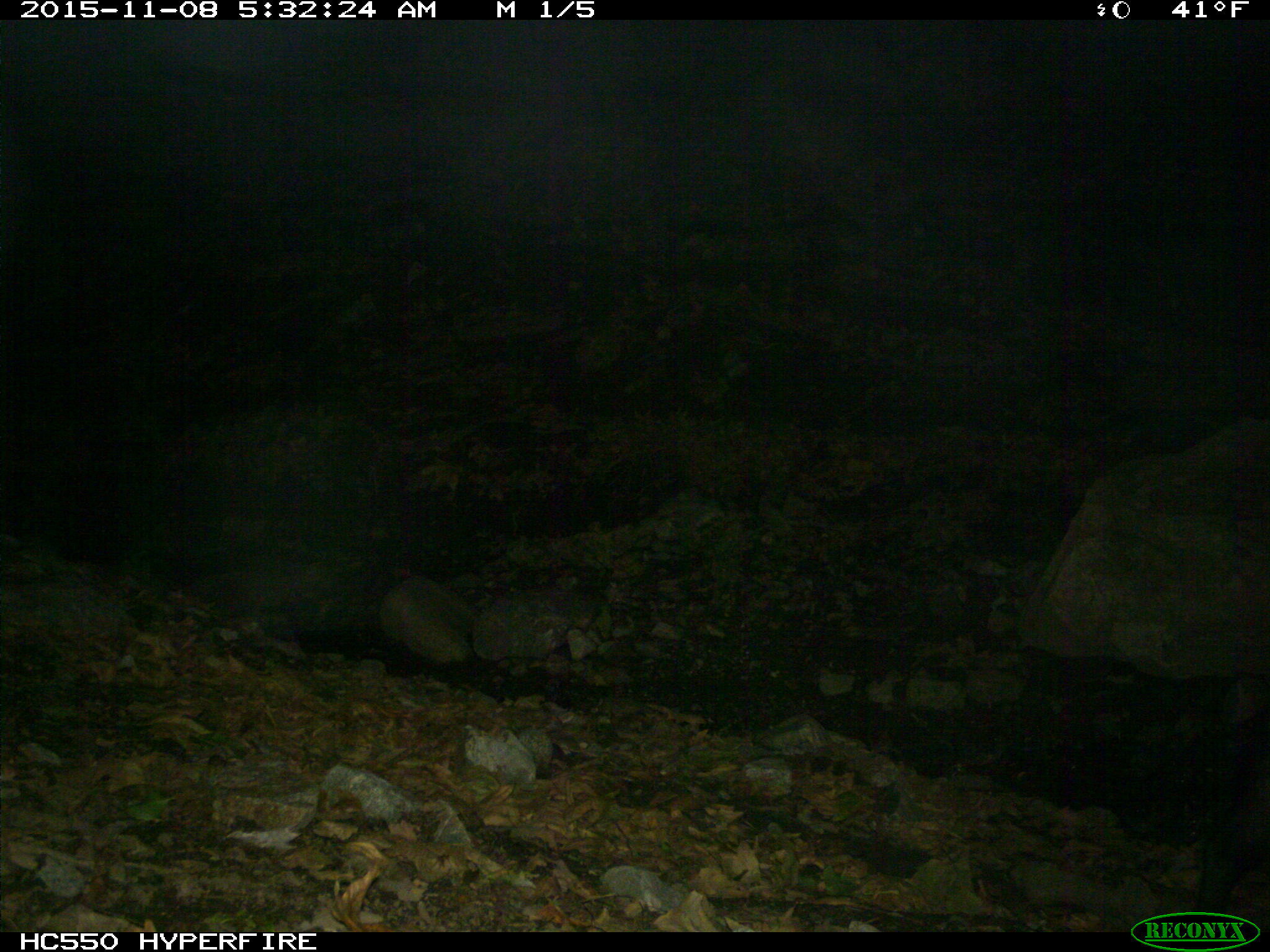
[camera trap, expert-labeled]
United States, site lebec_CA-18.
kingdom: Animalia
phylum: Chordata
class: Mammalia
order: Artiodactyla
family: Suidae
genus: Sus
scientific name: Sus scrofa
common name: wild boar